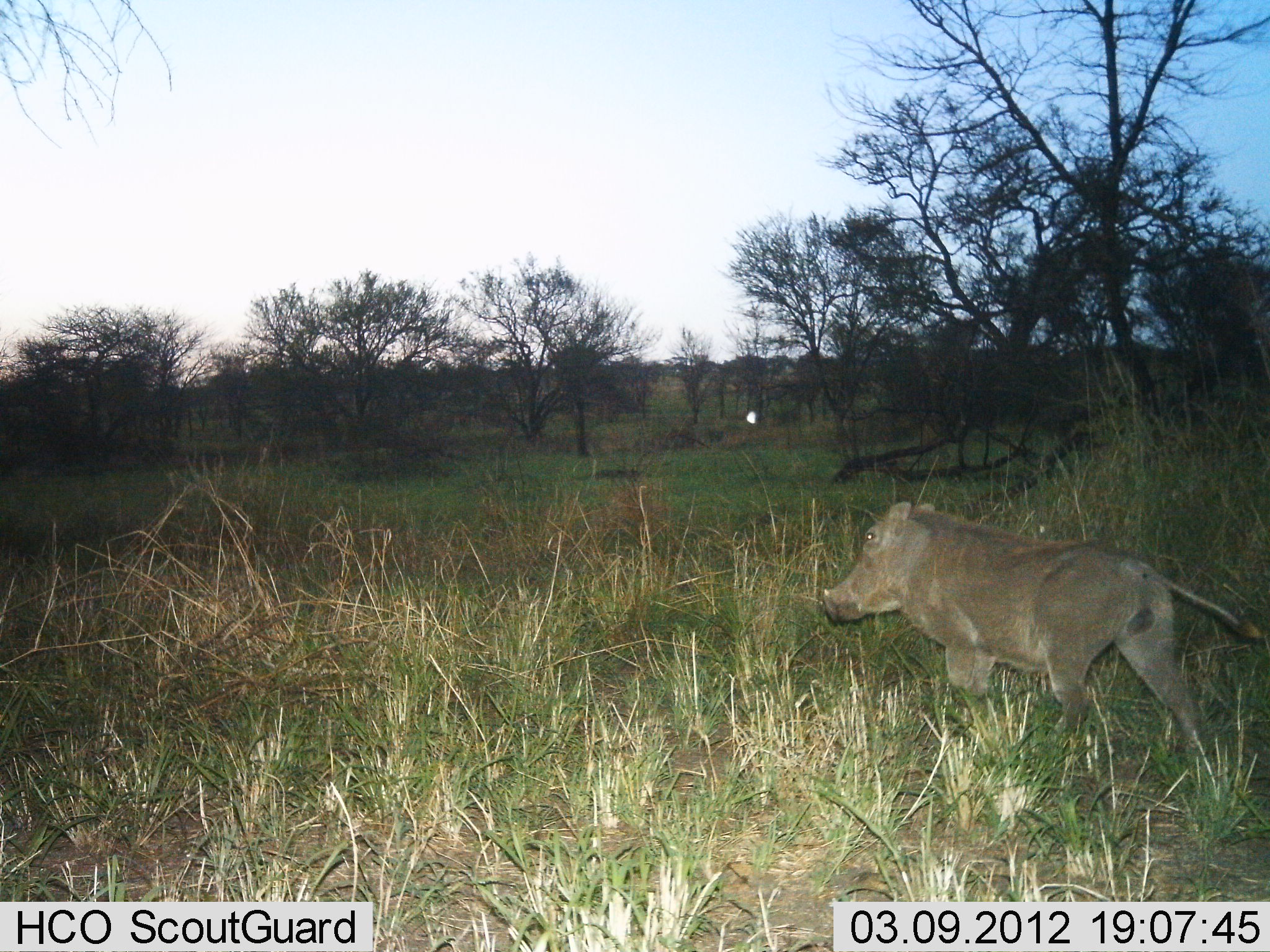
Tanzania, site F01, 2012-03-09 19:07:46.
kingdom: Animalia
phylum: Chordata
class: Mammalia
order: Artiodactyla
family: Suidae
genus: Phacochoerus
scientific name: Phacochoerus africanus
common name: warthog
Warthog (Phacochoerus africanus), count 1. Behavior (volunteer vote fractions): standing 6%, resting 0%, moving 94%, interacting 0%. Young present (vote fraction): 0%. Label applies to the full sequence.